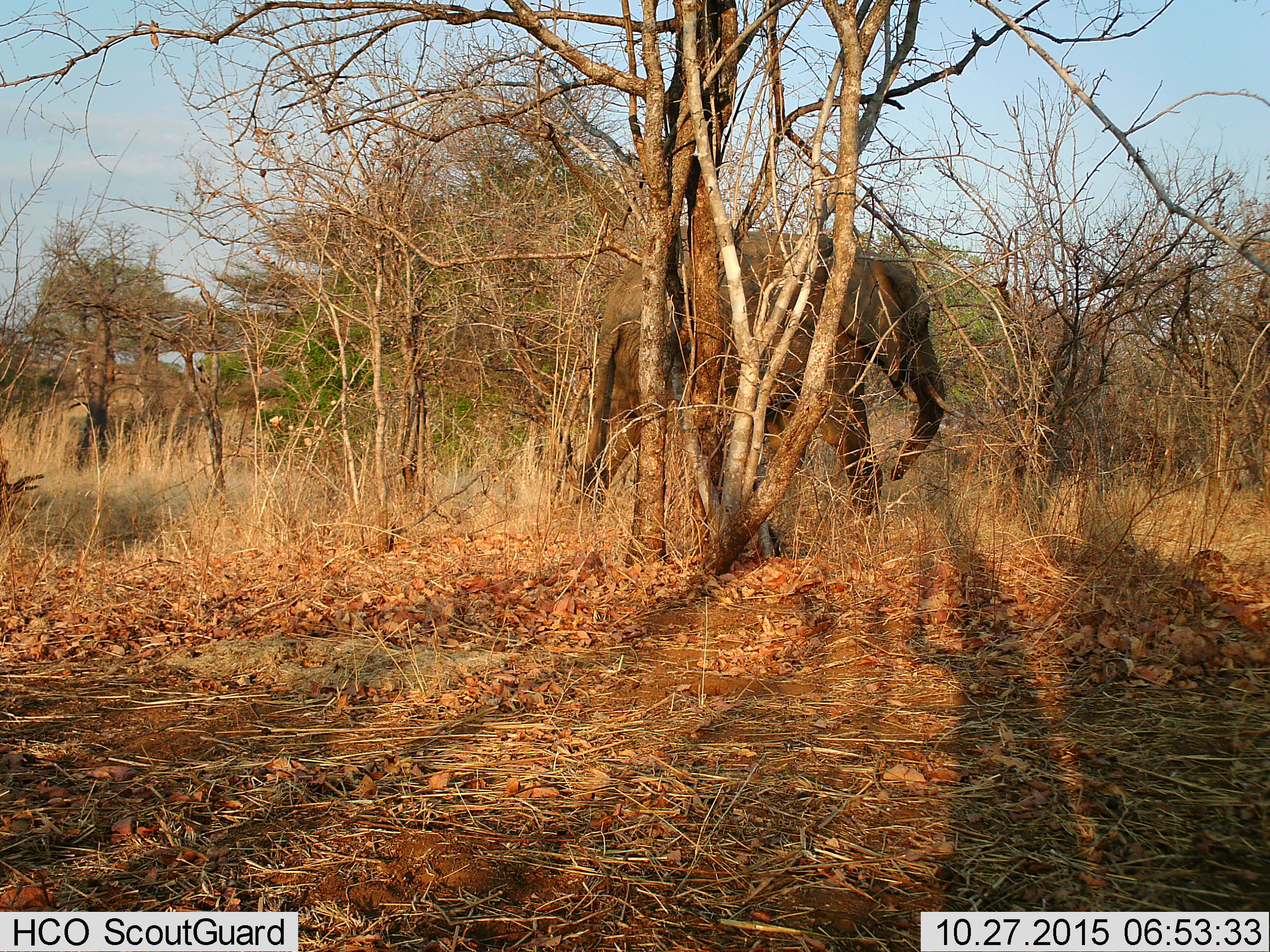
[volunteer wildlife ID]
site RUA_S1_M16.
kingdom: Animalia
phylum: Chordata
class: Mammalia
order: Proboscidea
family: Elephantidae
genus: Loxodonta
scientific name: Loxodonta africana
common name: african bush elephant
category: elephant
Elephant (african bush elephant) (Loxodonta africana), count 1. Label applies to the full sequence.